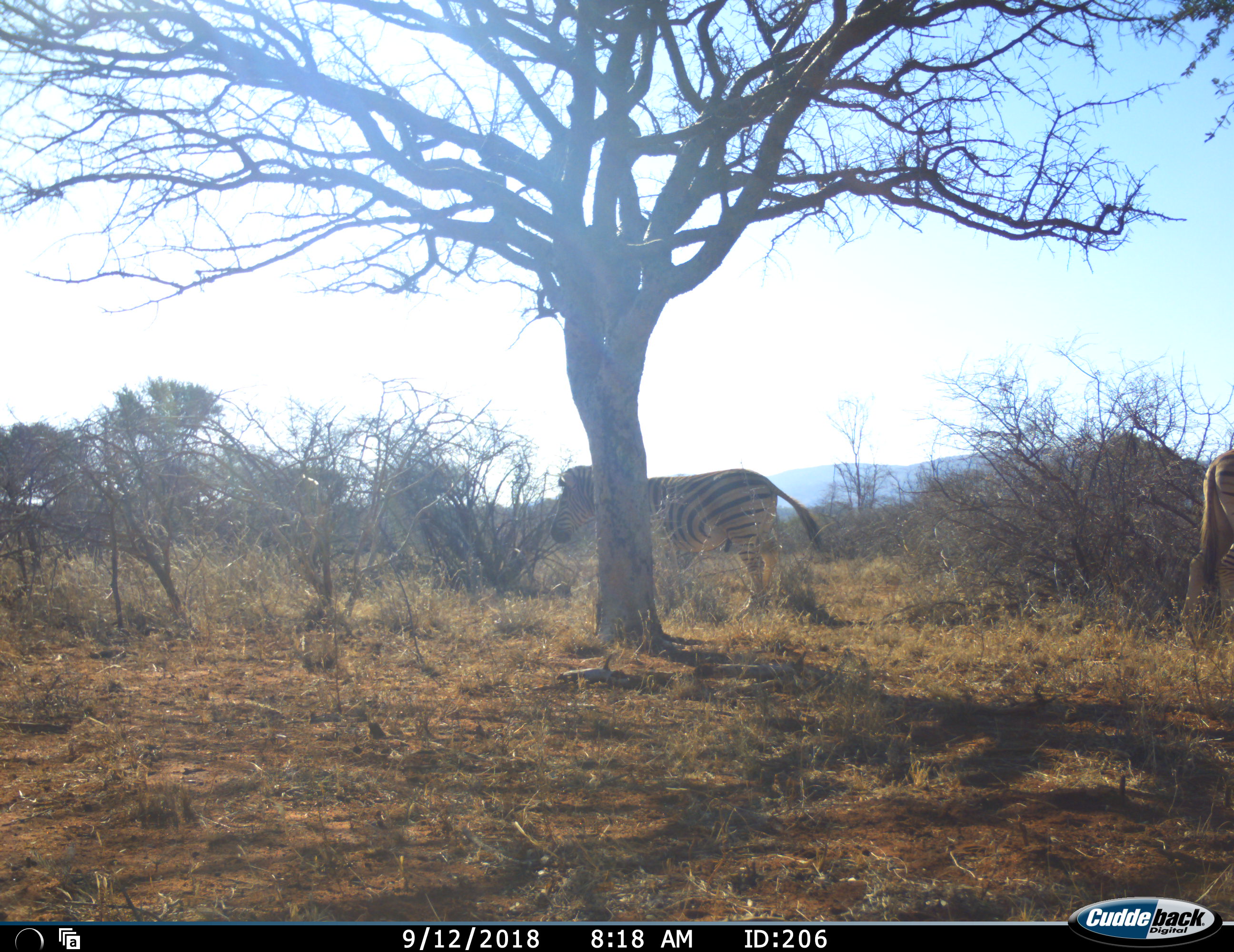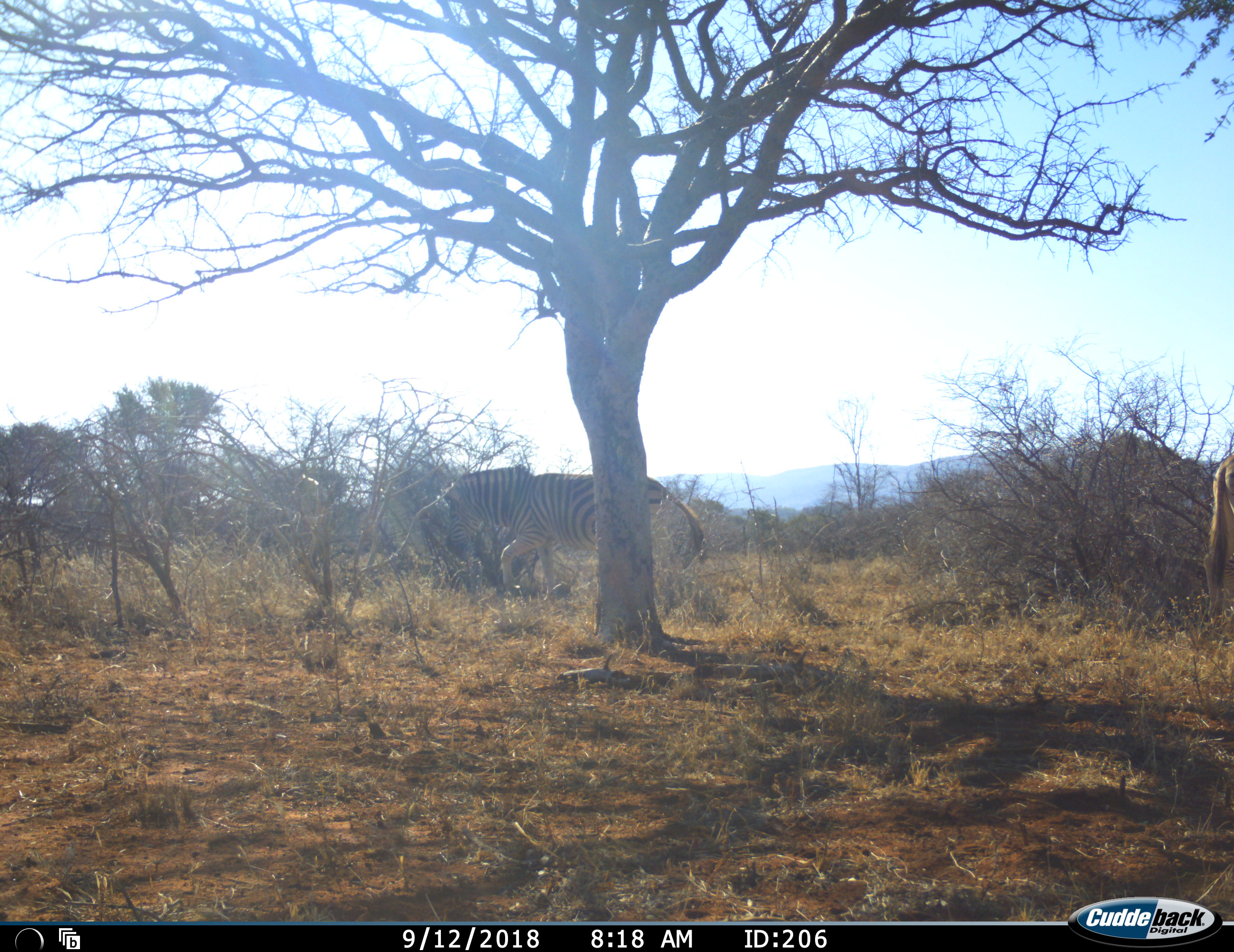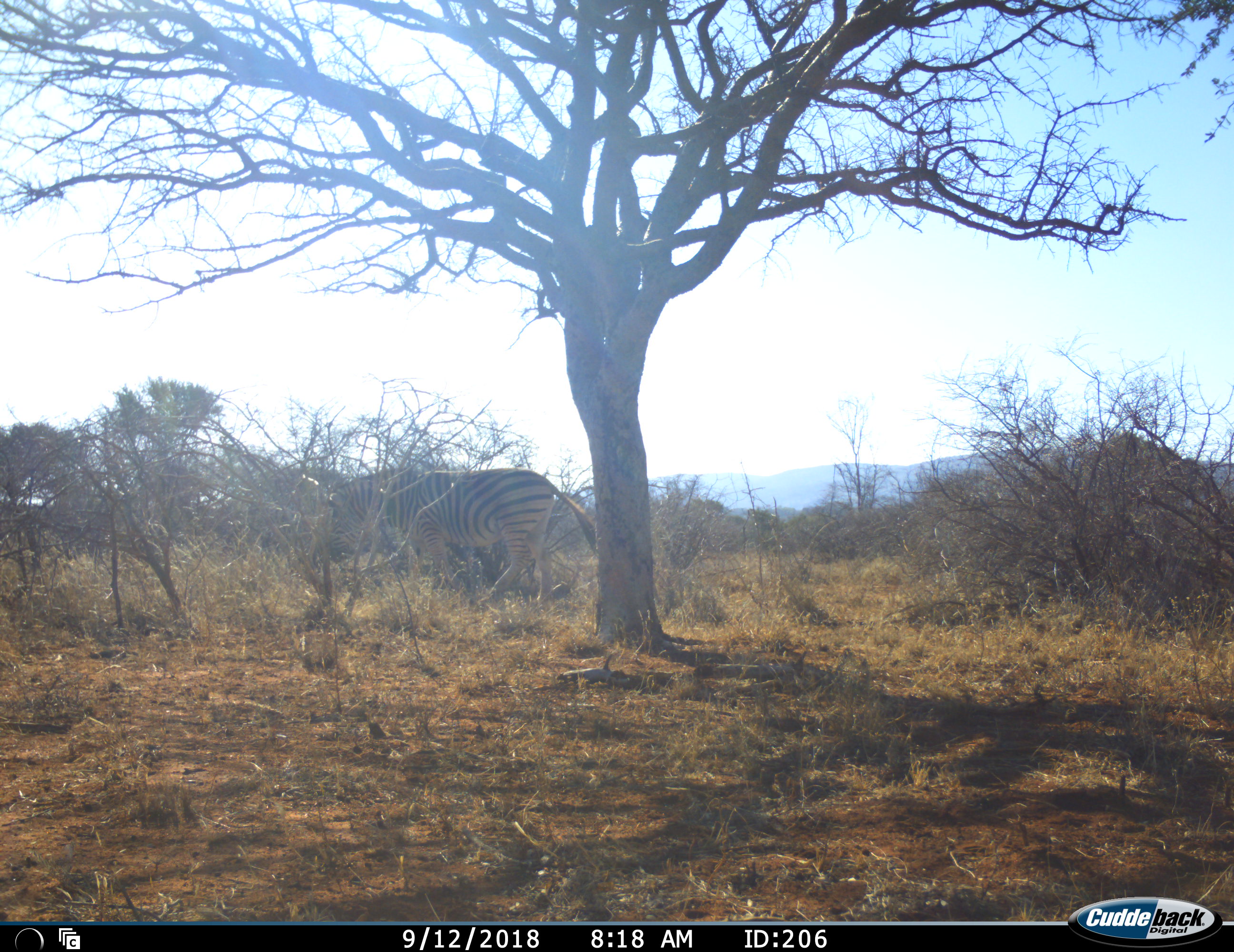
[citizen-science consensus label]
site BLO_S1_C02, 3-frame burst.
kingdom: Animalia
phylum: Chordata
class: Mammalia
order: Perissodactyla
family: Equidae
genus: Equus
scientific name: Equus quagga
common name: plains zebra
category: zebraplains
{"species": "zebraplains (plains zebra) (Equus quagga)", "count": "2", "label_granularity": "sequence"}